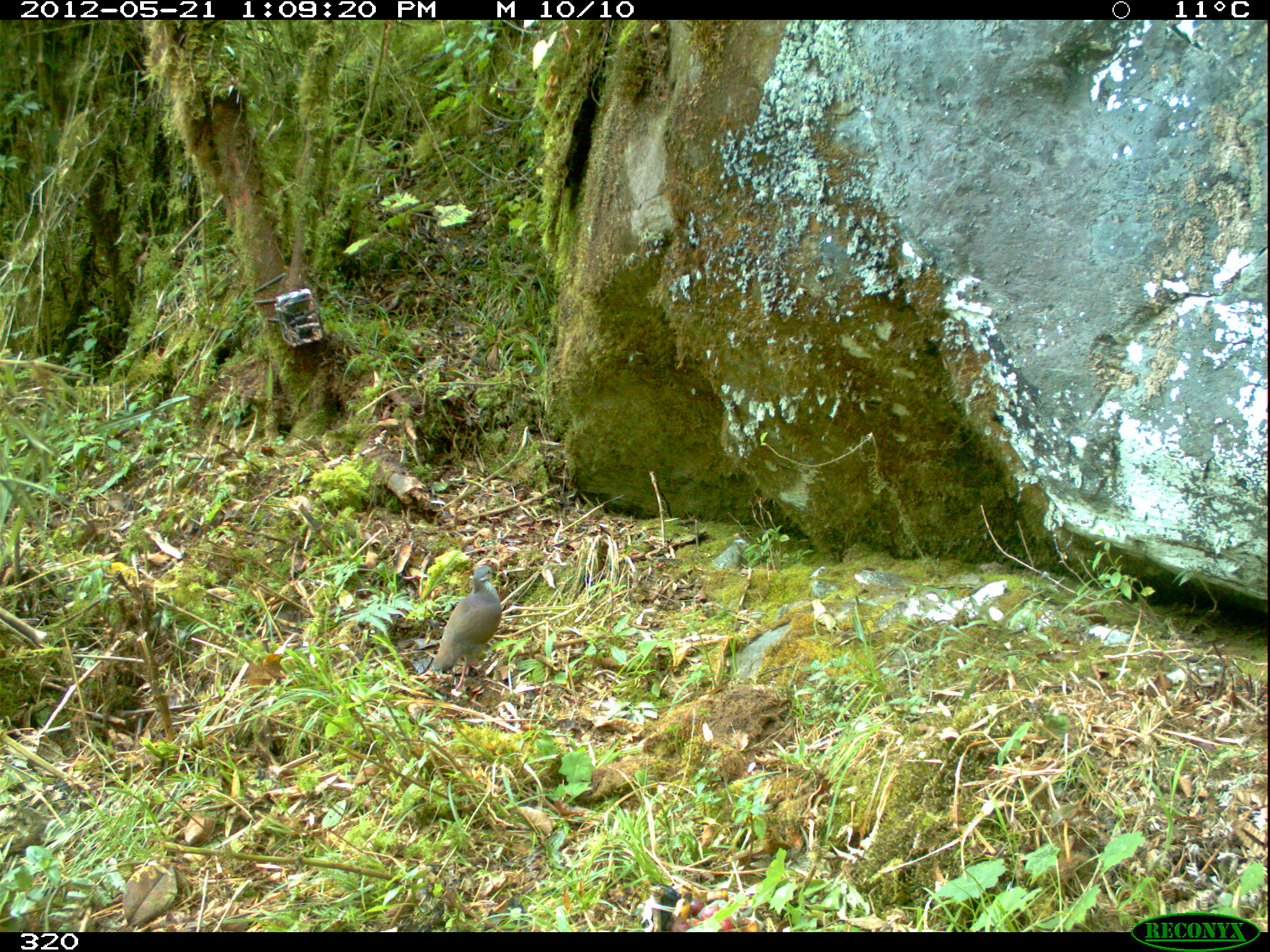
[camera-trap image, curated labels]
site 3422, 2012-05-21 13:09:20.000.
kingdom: Animalia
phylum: Chordata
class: Aves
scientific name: Aves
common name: bird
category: unknown bird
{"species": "unknown bird (bird) (Aves)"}